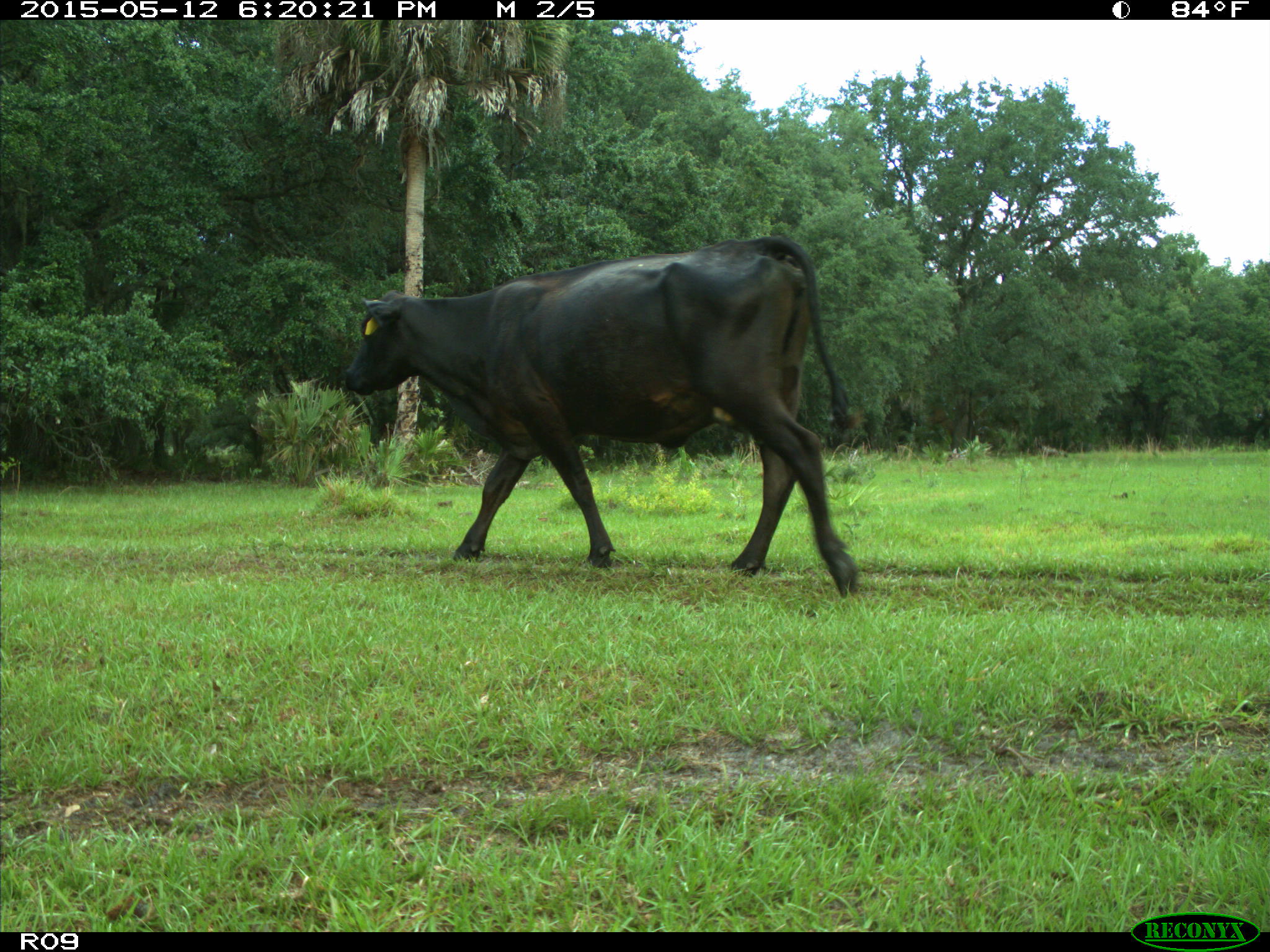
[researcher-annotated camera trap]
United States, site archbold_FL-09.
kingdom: Animalia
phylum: Chordata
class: Mammalia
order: Artiodactyla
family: Bovidae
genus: Bos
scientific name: Bos taurus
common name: domestic cow